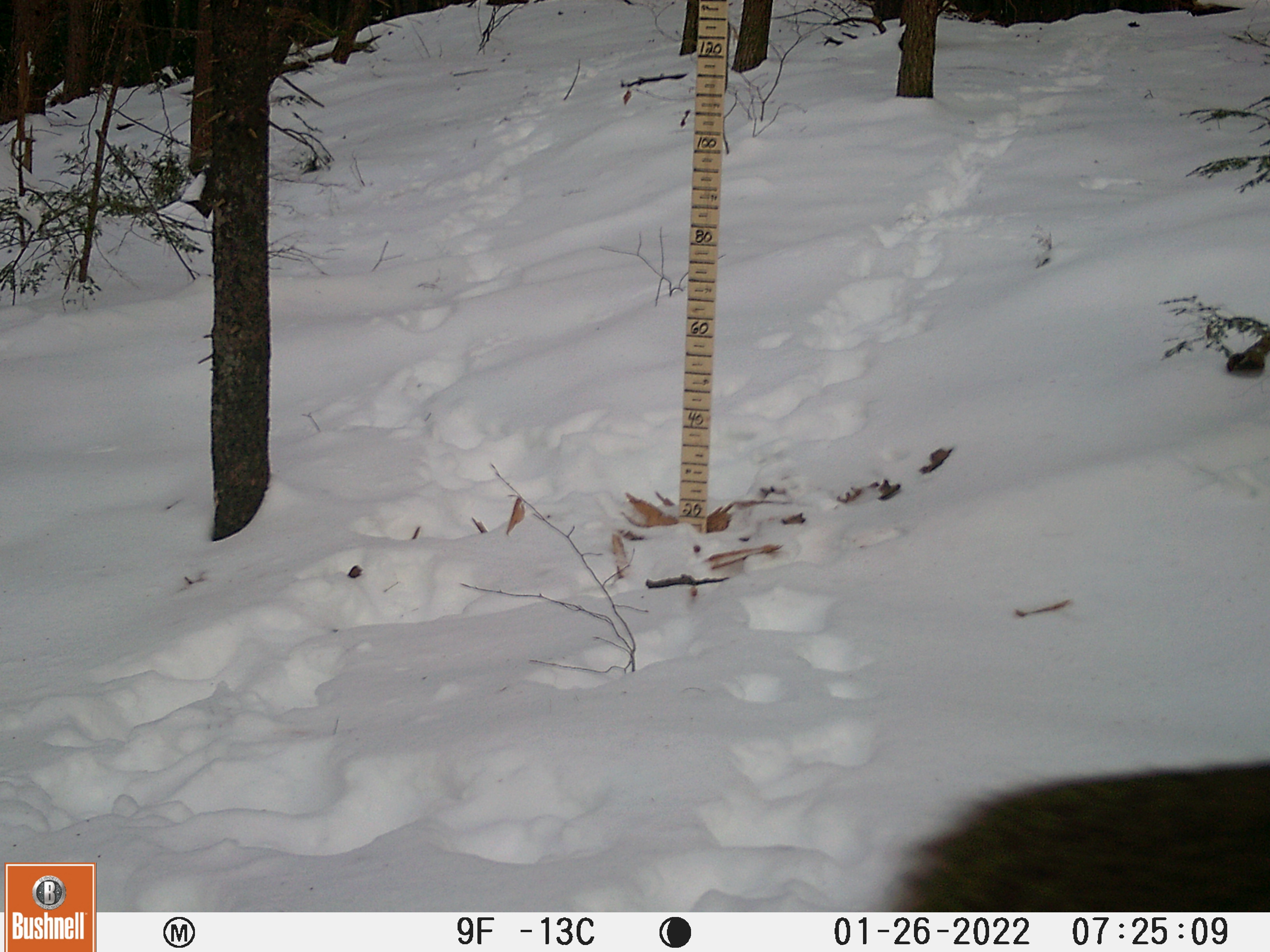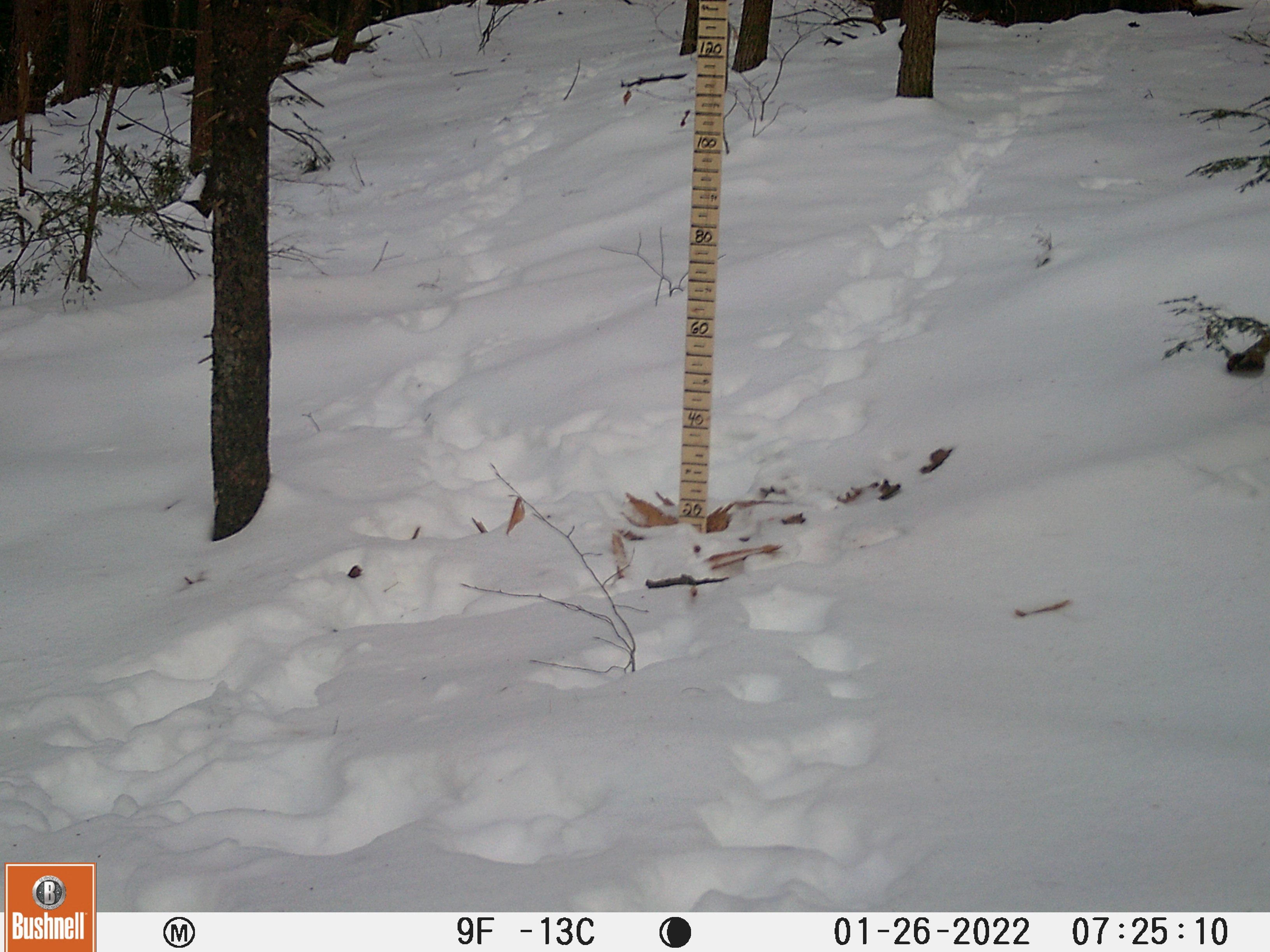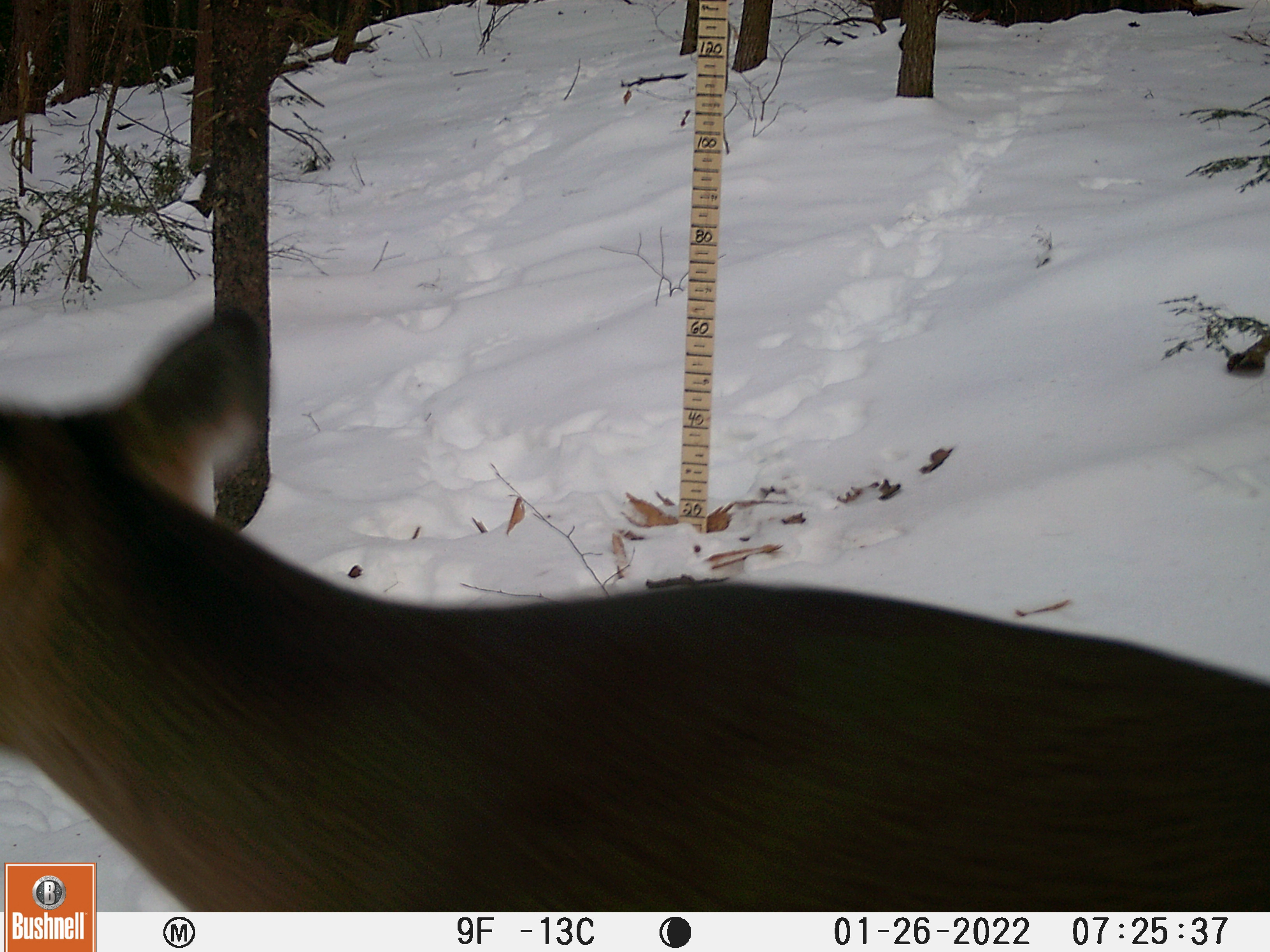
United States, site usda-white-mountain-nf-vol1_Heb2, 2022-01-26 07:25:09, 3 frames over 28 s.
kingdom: Animalia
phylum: Chordata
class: Mammalia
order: Artiodactyla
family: Cervidae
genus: Odocoileus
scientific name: Odocoileus virginianus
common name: white-tailed deer